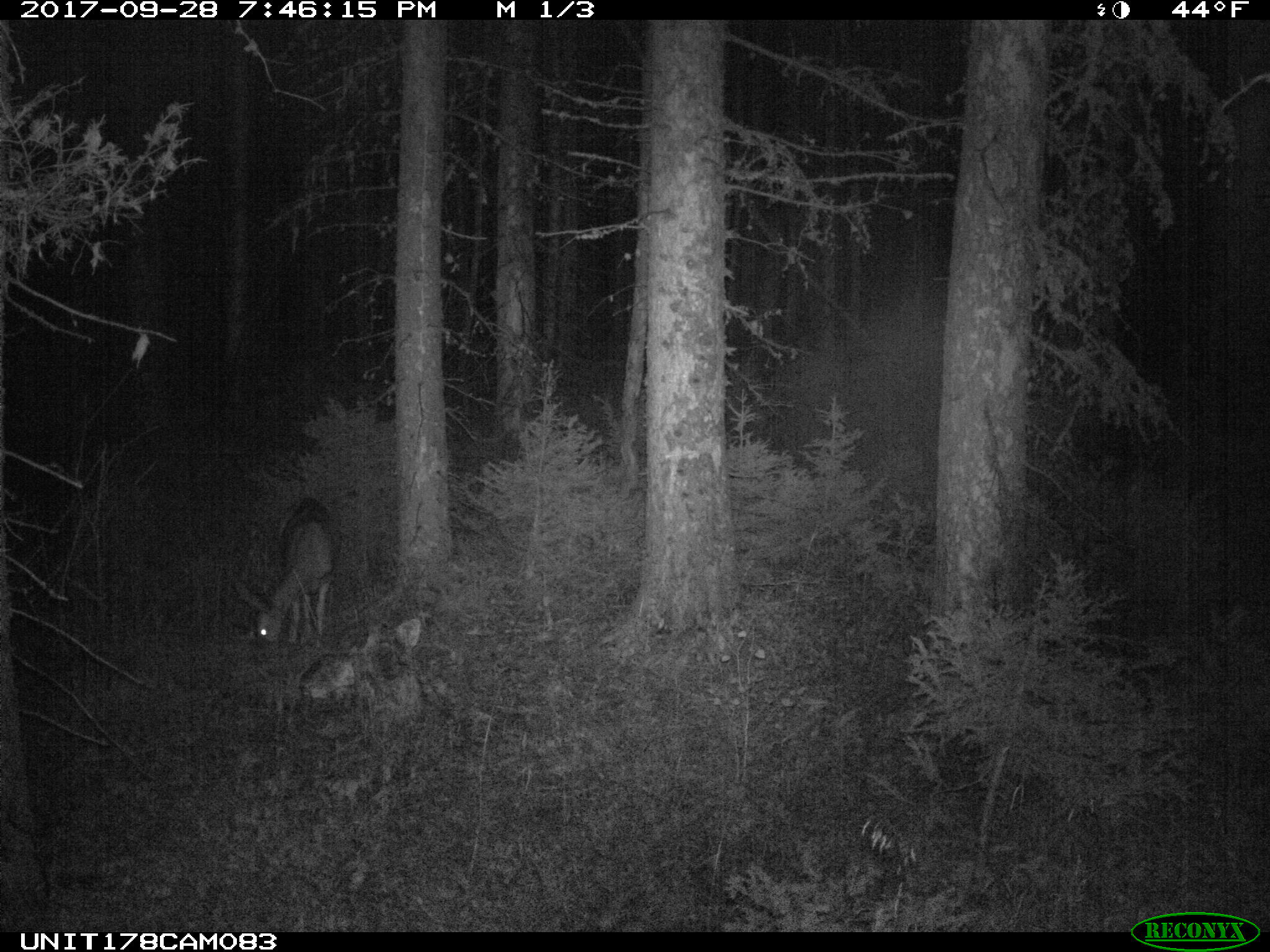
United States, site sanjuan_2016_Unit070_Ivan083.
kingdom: Animalia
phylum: Chordata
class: Mammalia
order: Artiodactyla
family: Cervidae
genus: Odocoileus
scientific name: Odocoileus hemionus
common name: mule deer